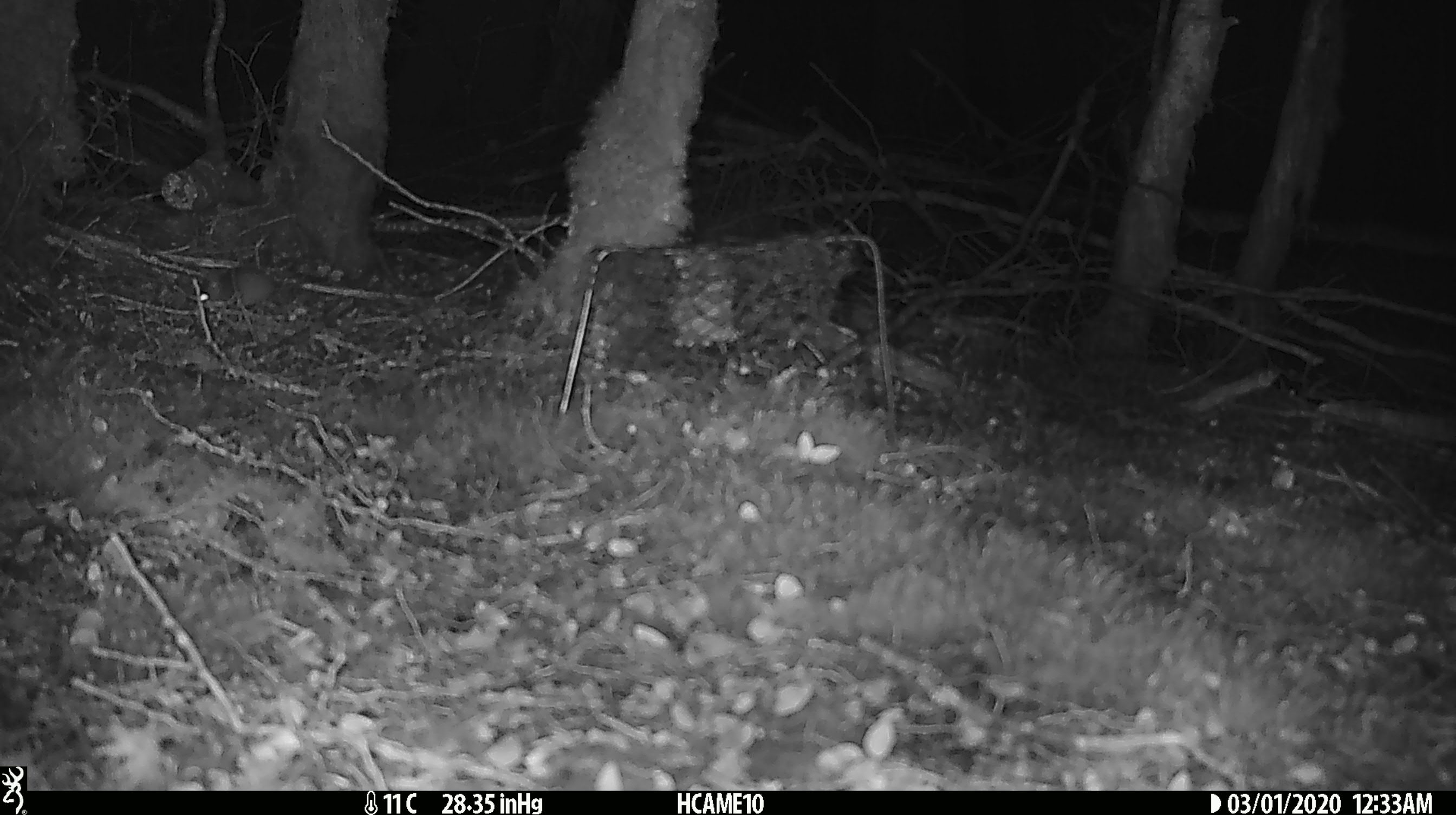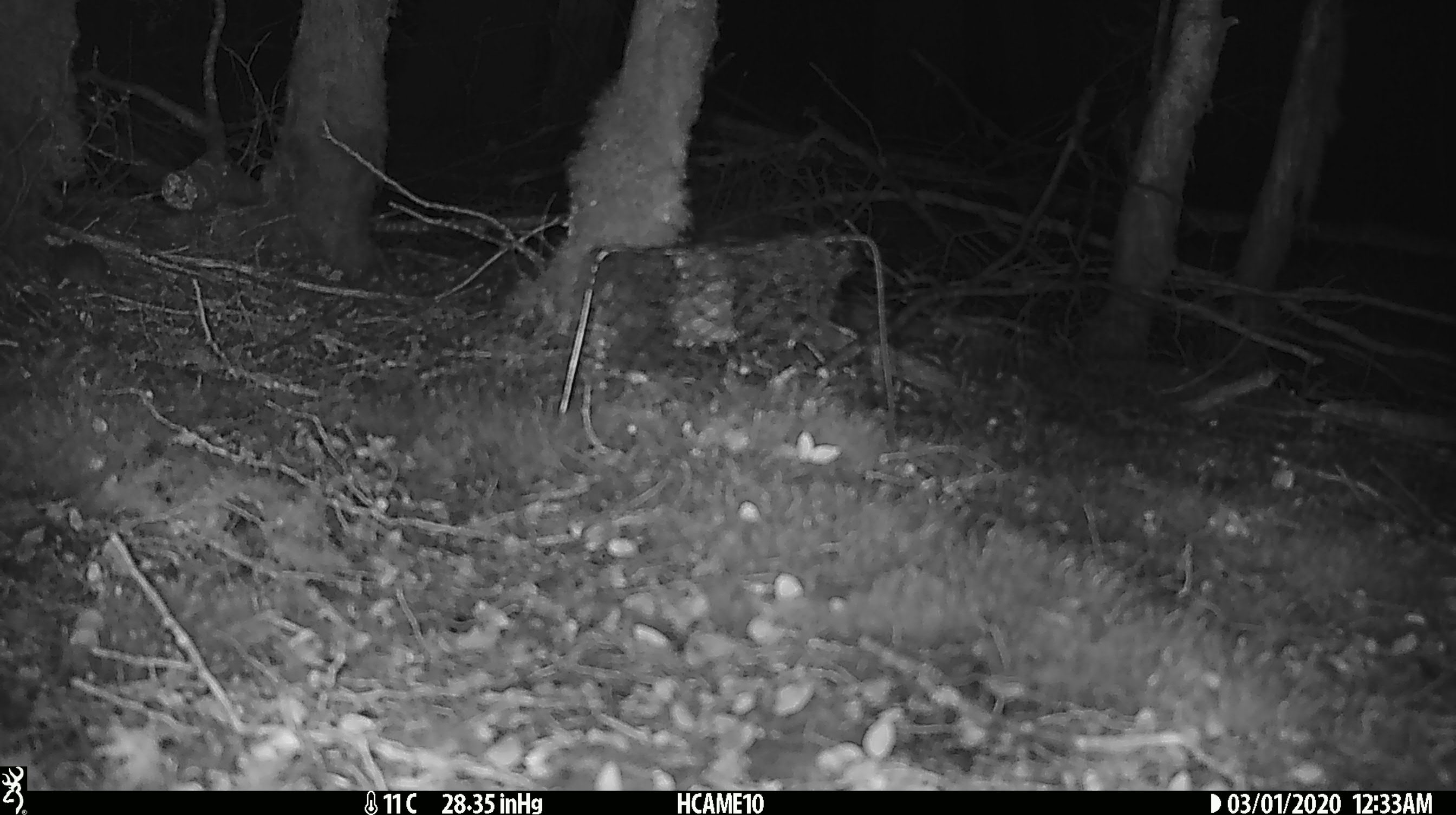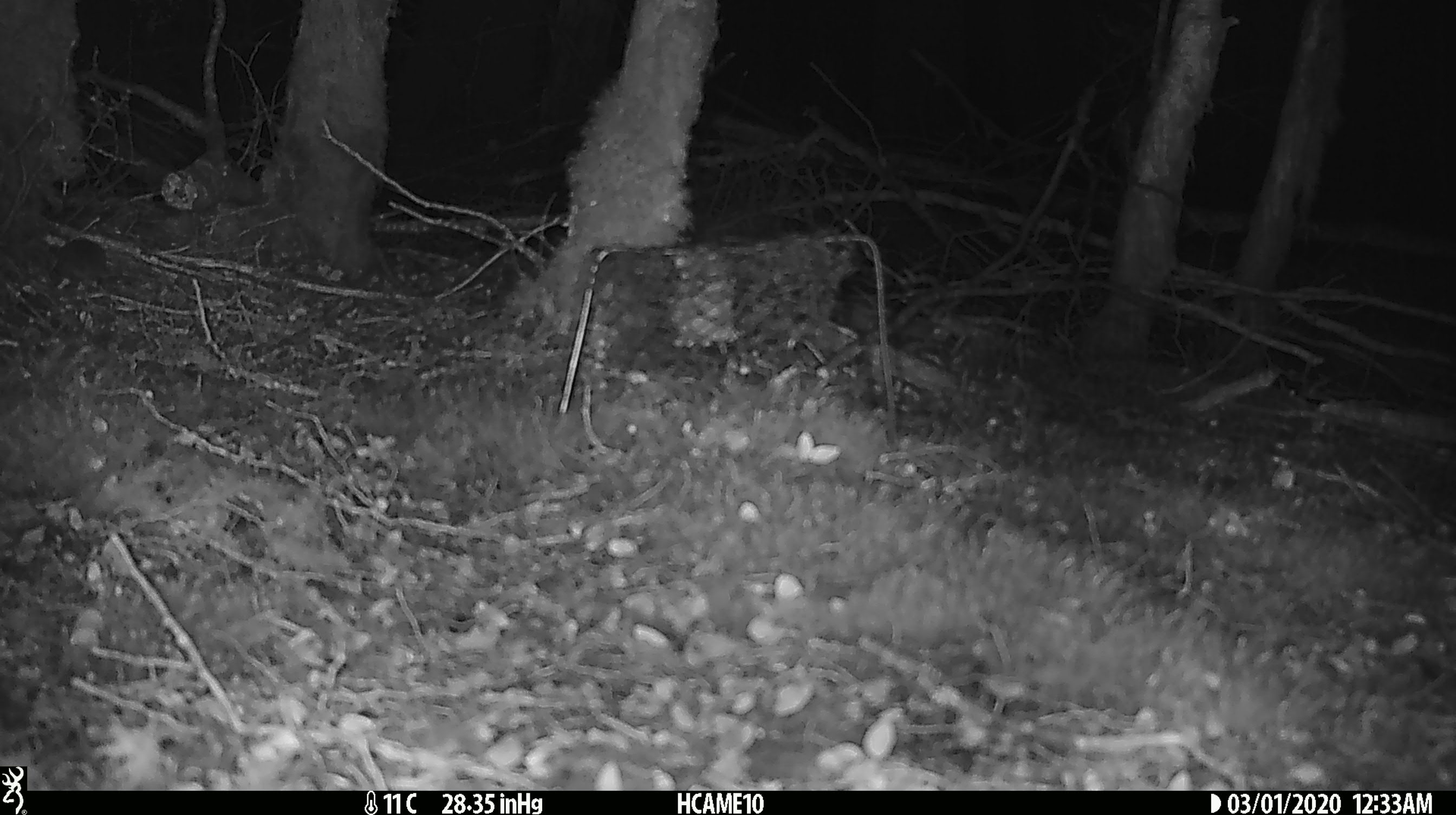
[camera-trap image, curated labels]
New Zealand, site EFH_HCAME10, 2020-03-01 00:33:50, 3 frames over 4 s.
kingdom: Animalia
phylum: Chordata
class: Mammalia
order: Rodentia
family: Muridae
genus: Mus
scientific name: Mus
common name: mouse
Mouse (Mus).